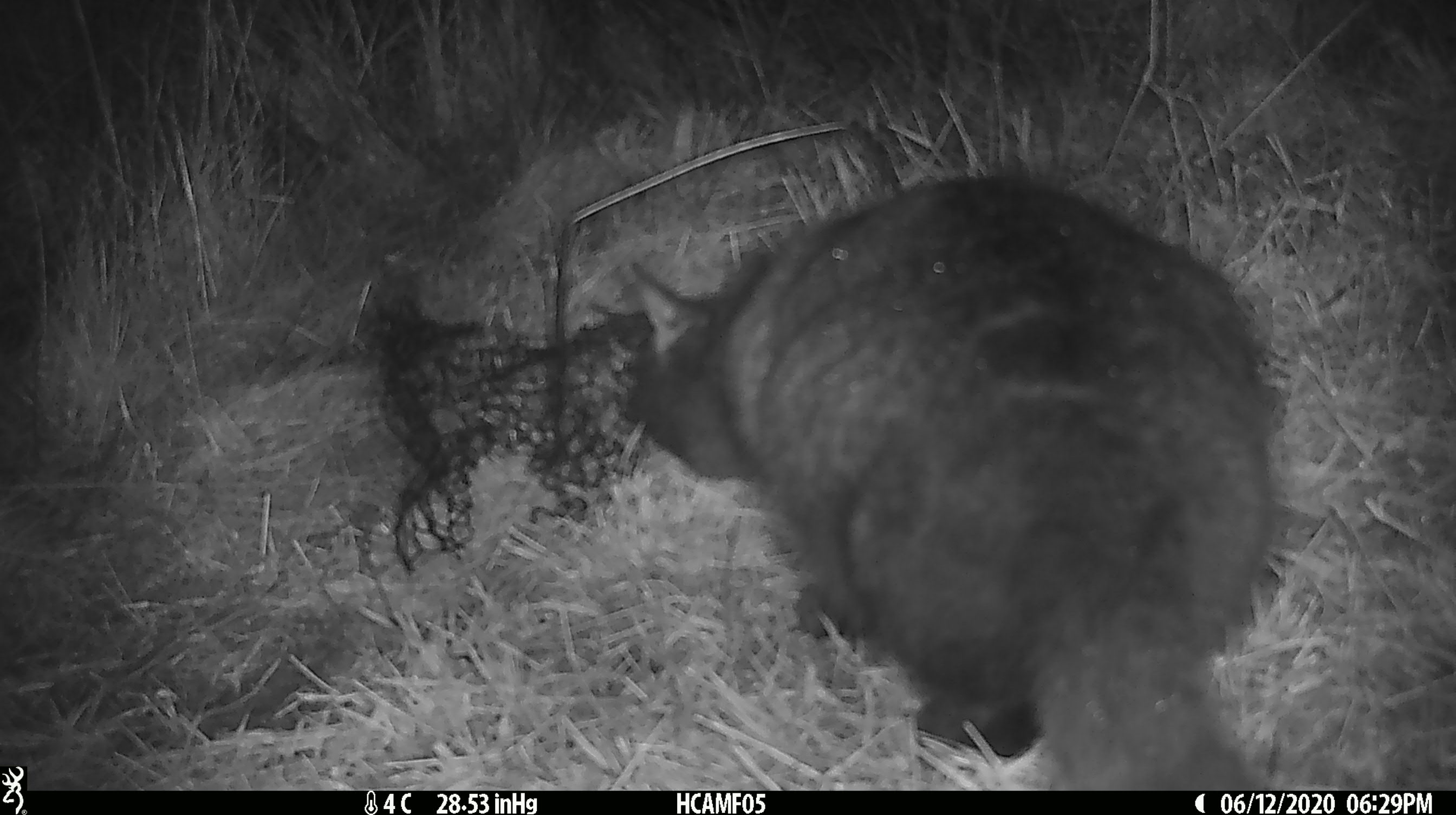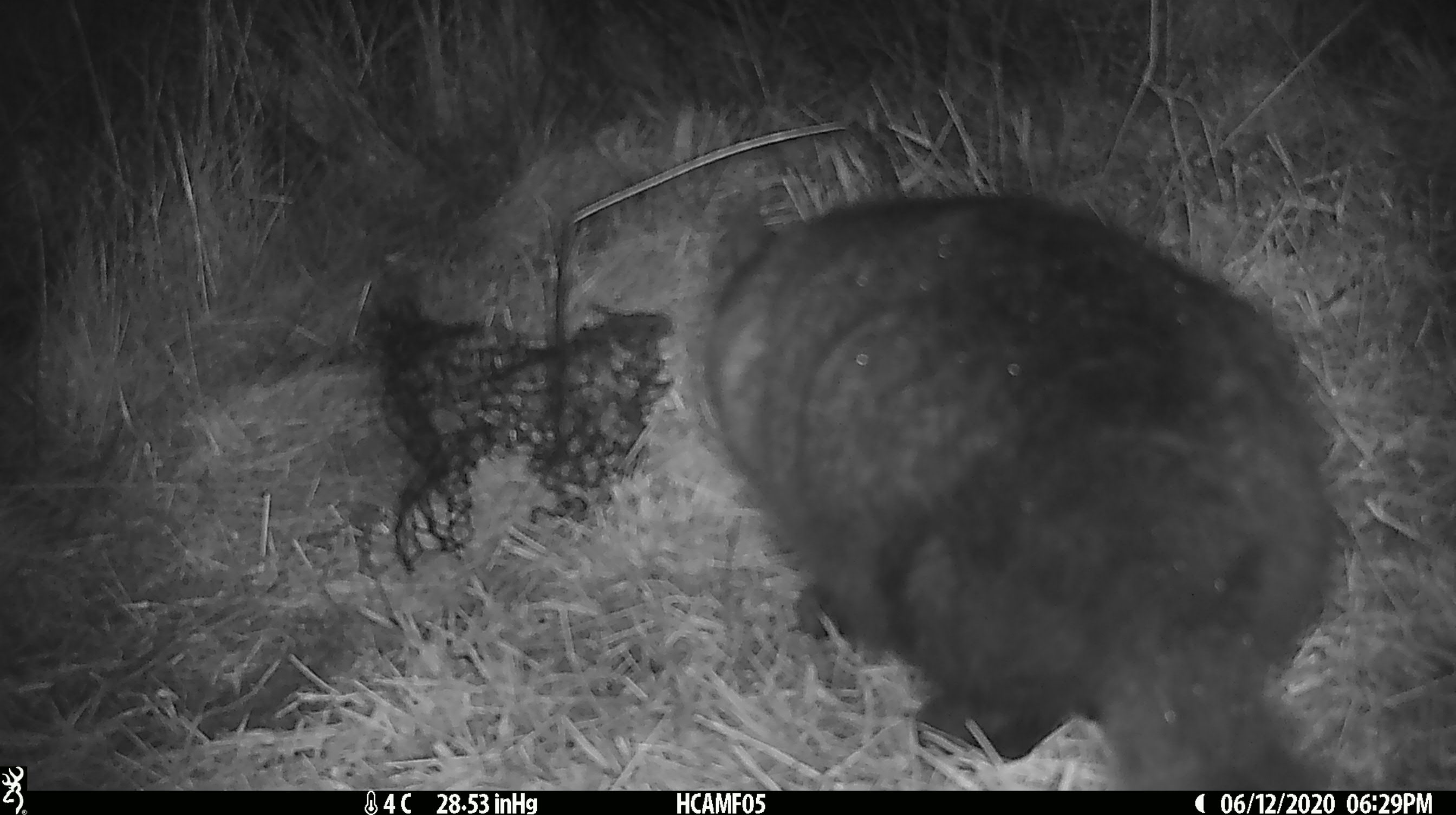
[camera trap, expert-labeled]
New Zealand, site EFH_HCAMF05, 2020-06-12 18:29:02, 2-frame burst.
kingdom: Animalia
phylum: Chordata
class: Mammalia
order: Carnivora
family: Felidae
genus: Felis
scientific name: Felis catus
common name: domestic cat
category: cat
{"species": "cat (domestic cat) (Felis catus)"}